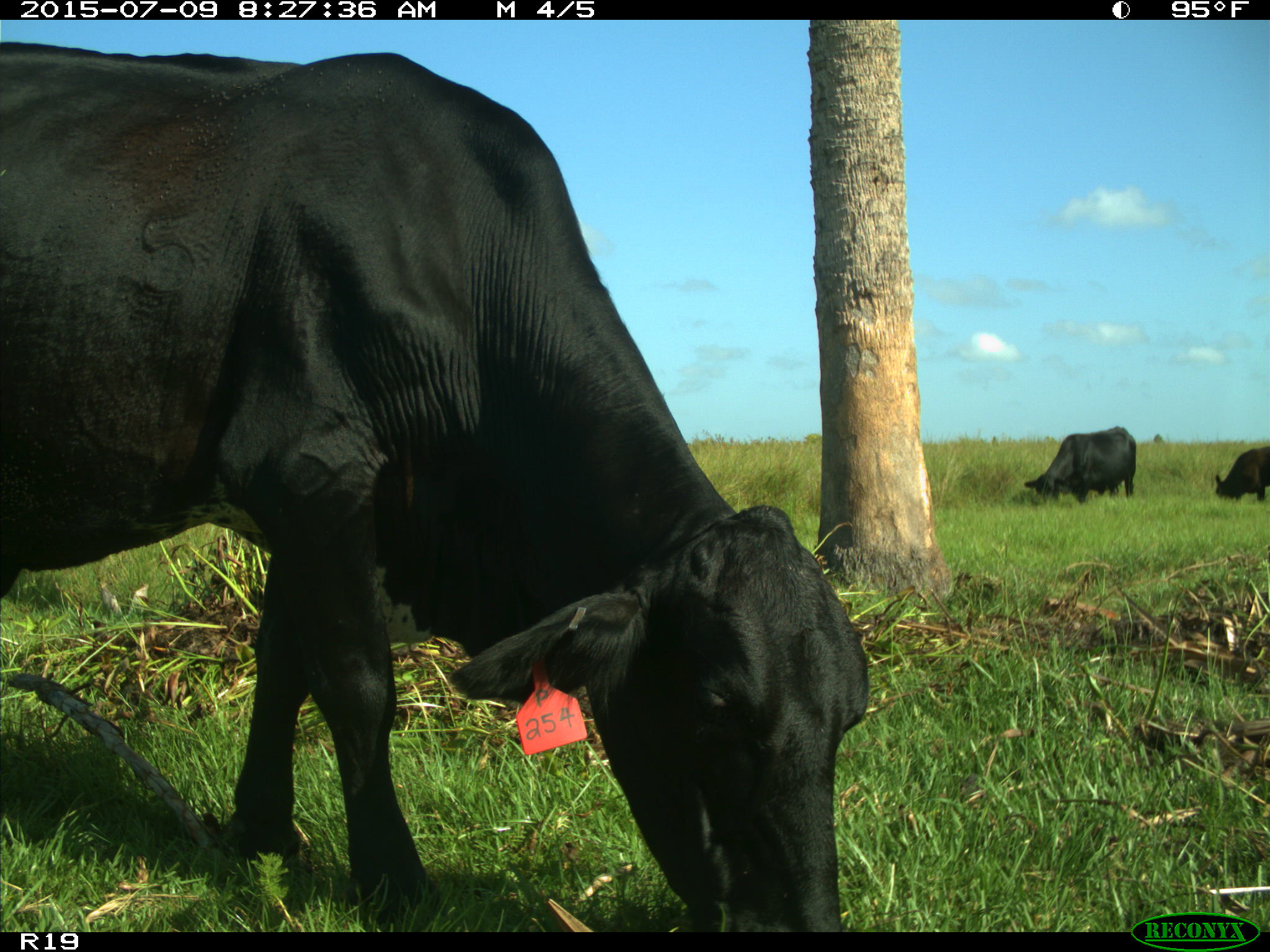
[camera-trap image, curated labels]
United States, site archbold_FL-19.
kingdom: Animalia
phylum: Chordata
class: Mammalia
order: Artiodactyla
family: Bovidae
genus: Bos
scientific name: Bos taurus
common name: domestic cow